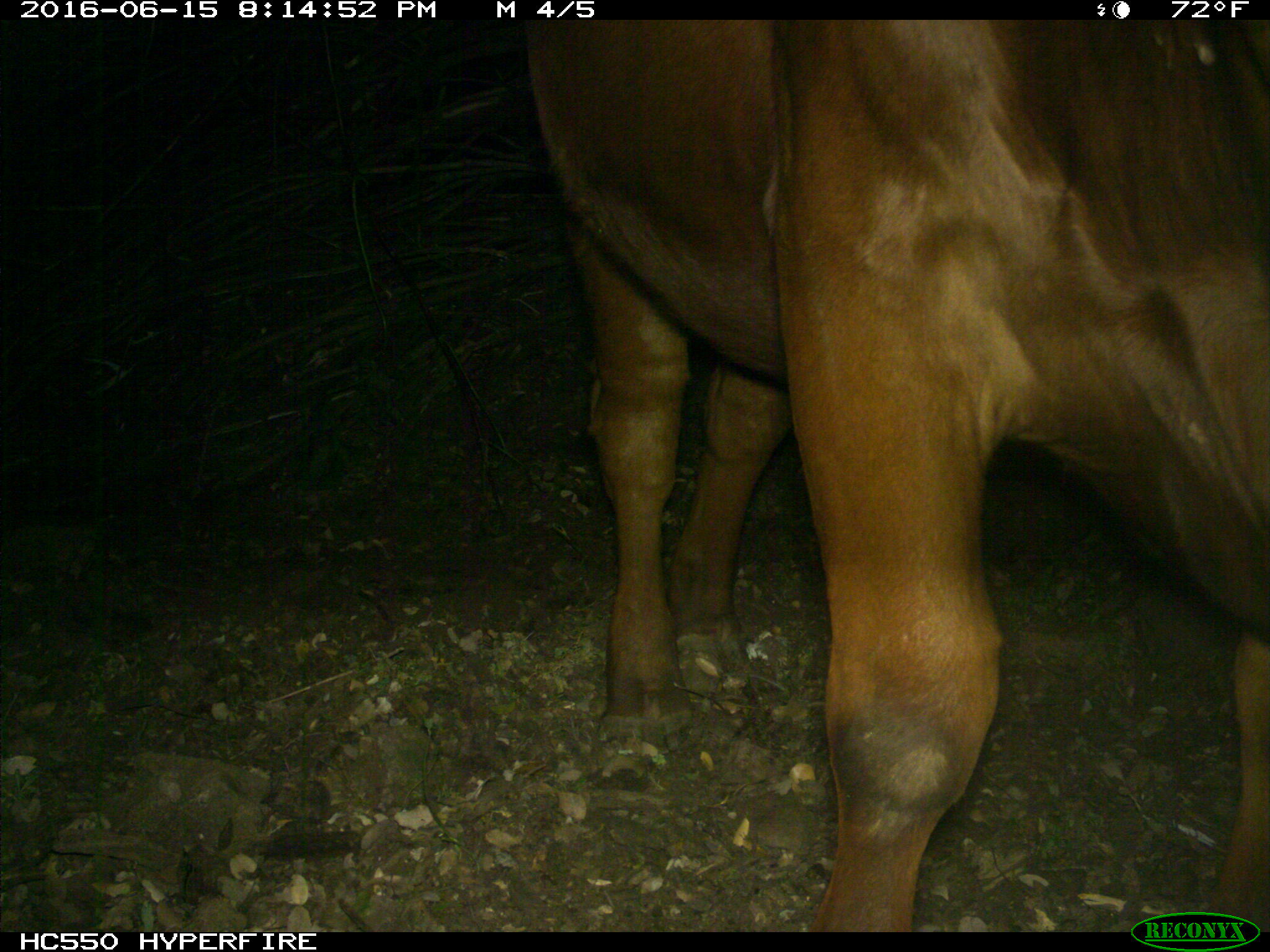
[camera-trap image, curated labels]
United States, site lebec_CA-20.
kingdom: Animalia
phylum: Chordata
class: Mammalia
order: Artiodactyla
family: Bovidae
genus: Bos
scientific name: Bos taurus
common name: domestic cow